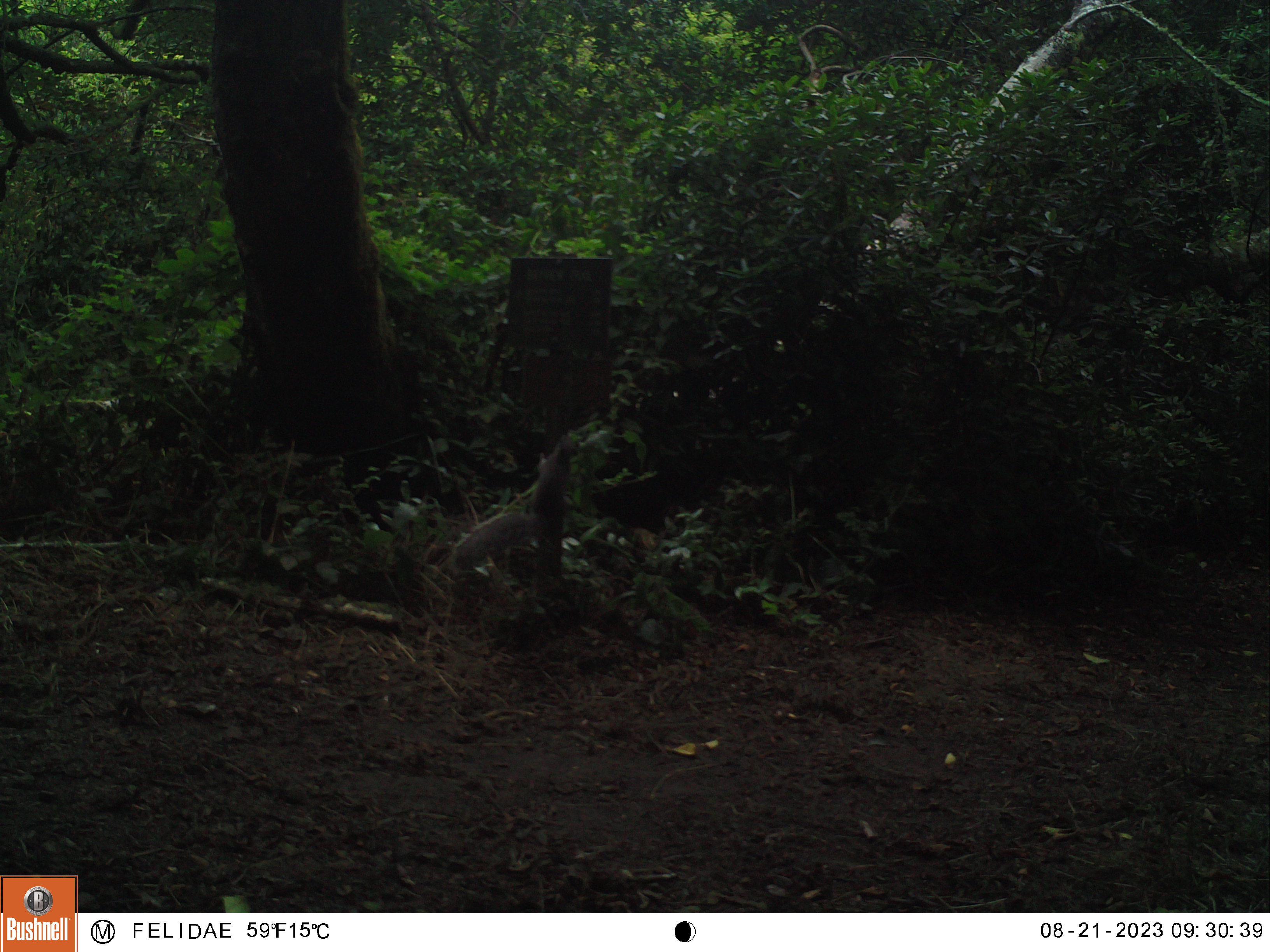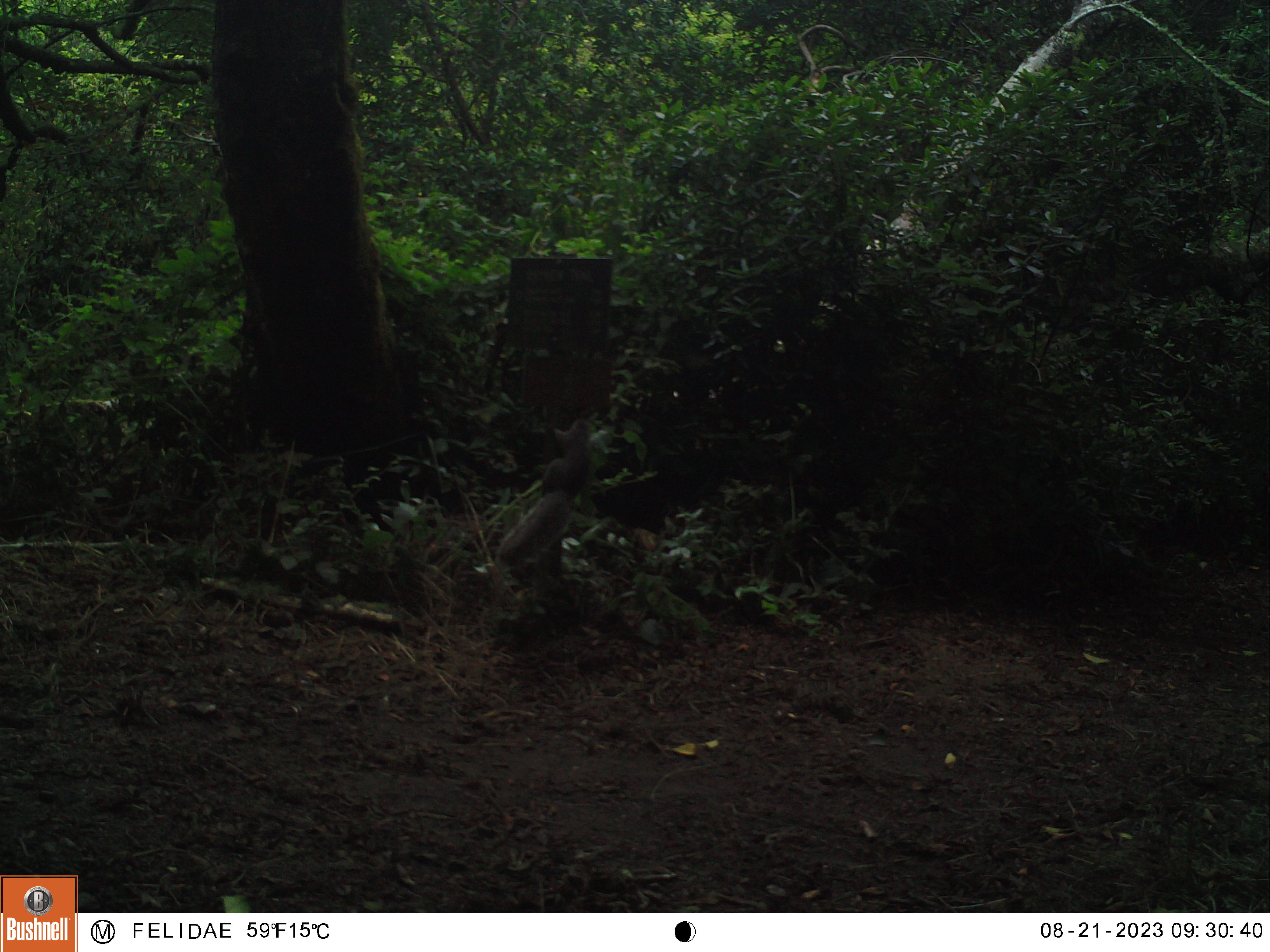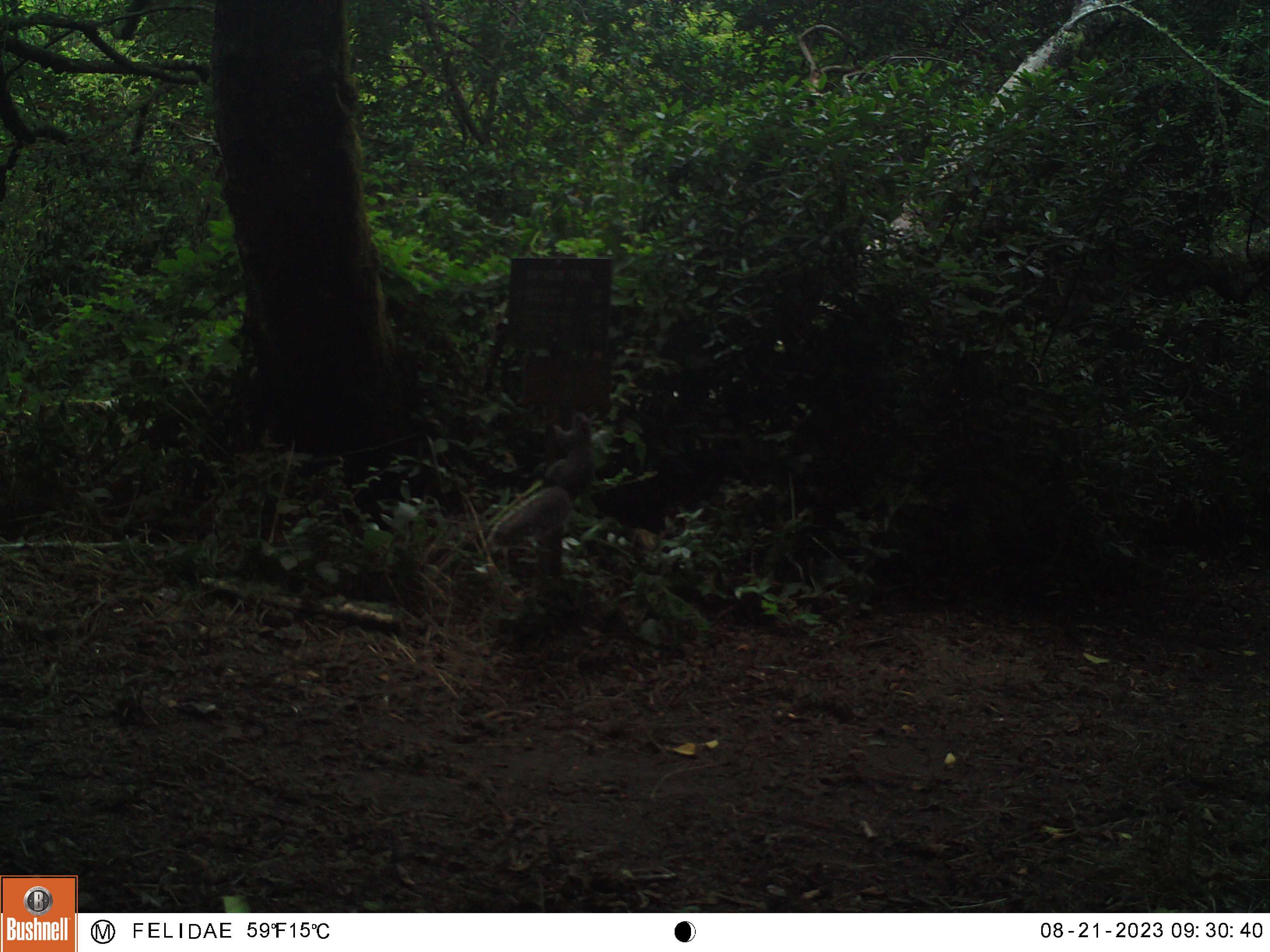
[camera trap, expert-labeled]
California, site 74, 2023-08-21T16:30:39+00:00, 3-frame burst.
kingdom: Animalia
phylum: Chordata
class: Mammalia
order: Rodentia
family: Sciuridae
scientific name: Sciuridae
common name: squirrel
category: unknown squirrel